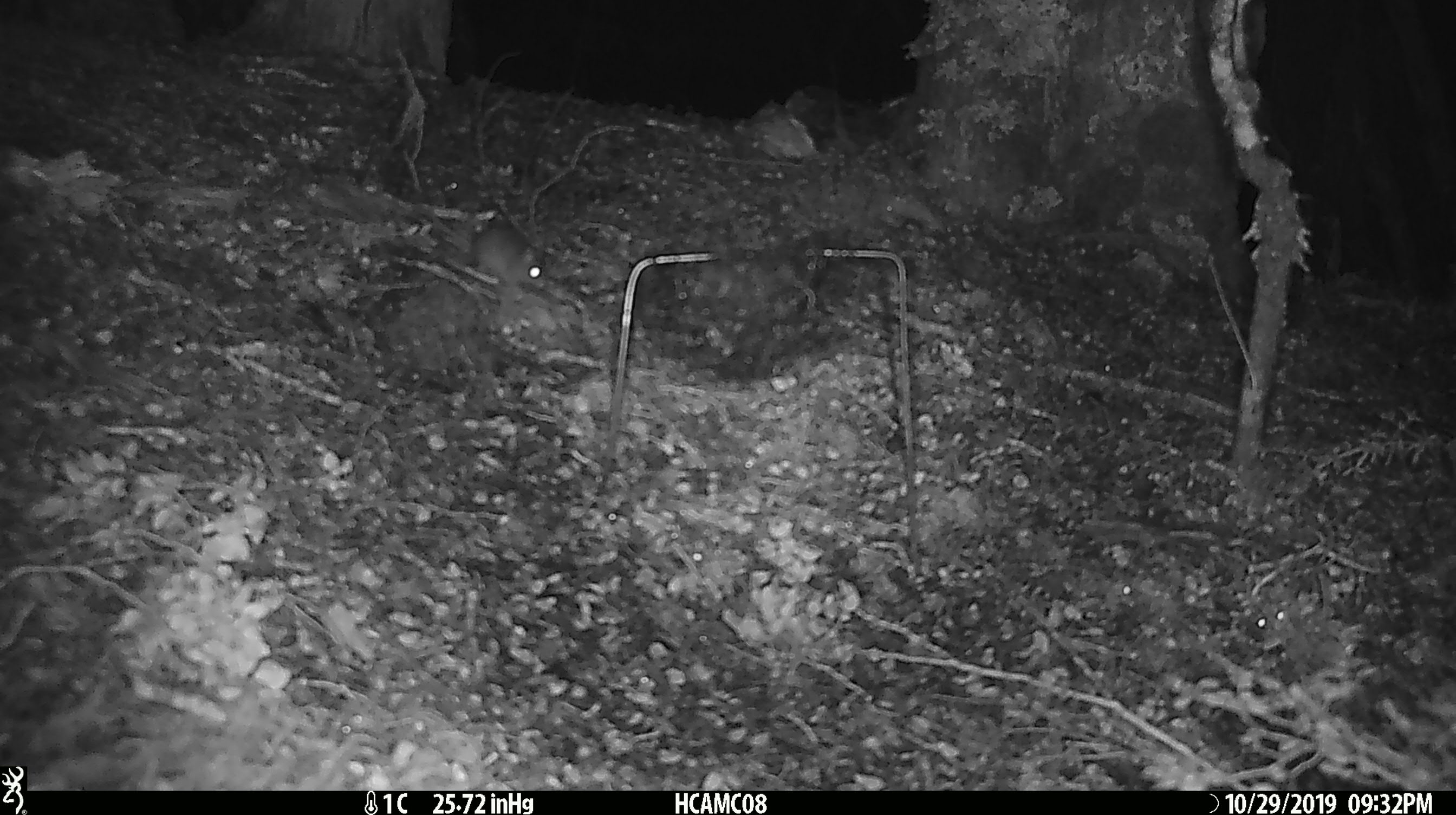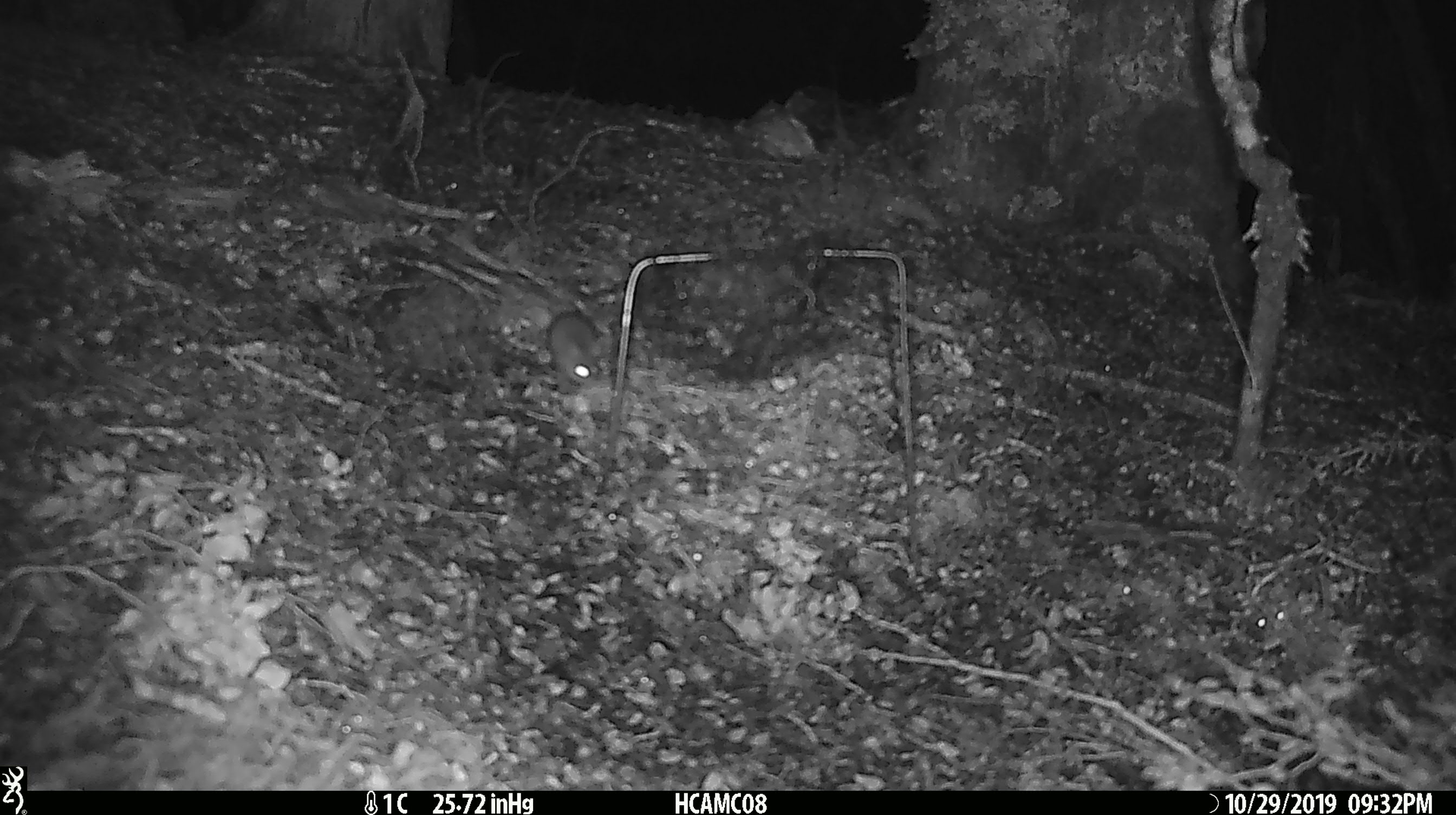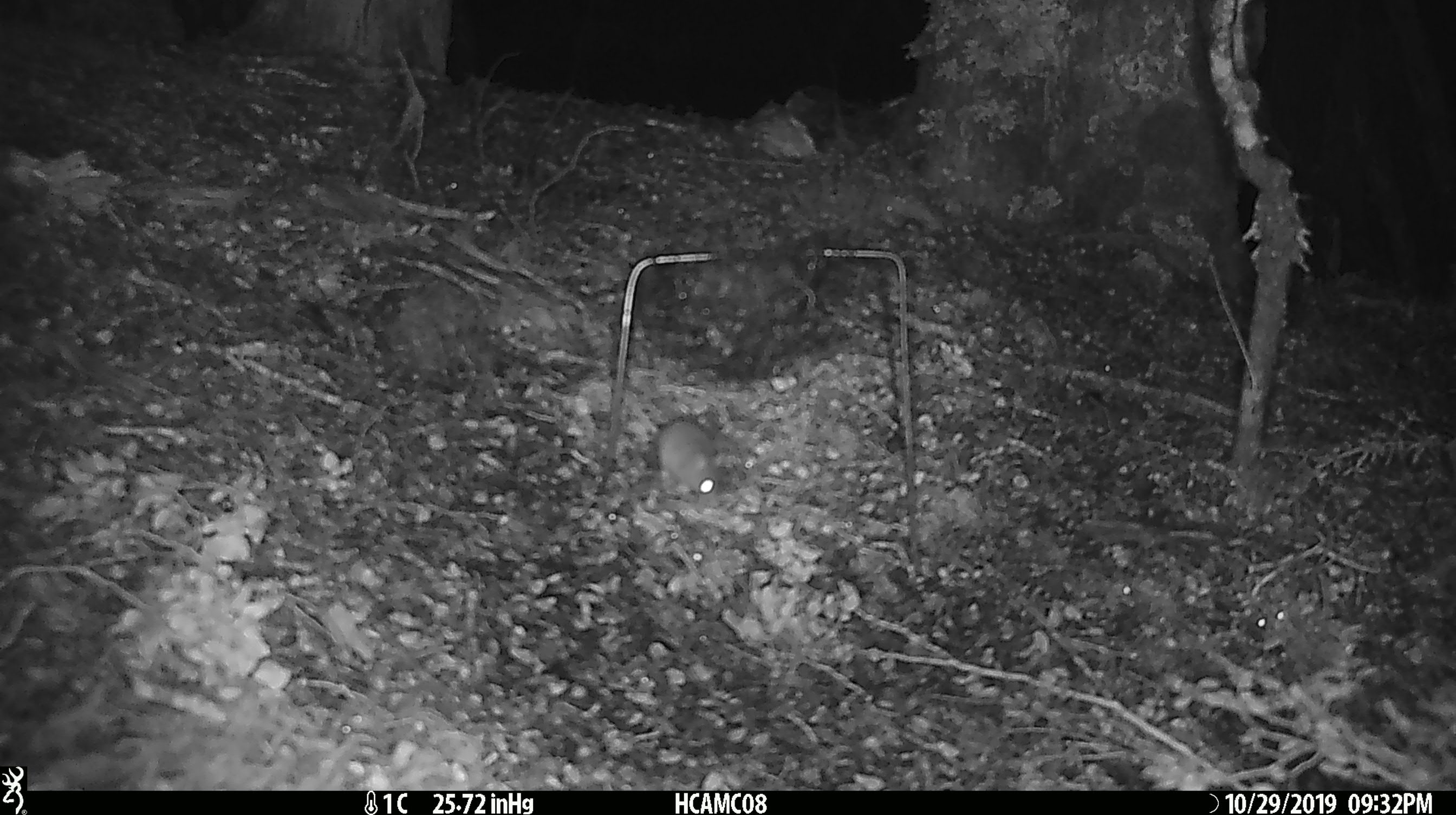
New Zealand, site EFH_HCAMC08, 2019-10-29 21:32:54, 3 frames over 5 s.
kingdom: Animalia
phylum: Chordata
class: Mammalia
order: Rodentia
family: Muridae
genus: Mus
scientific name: Mus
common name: mouse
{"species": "mouse (Mus)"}